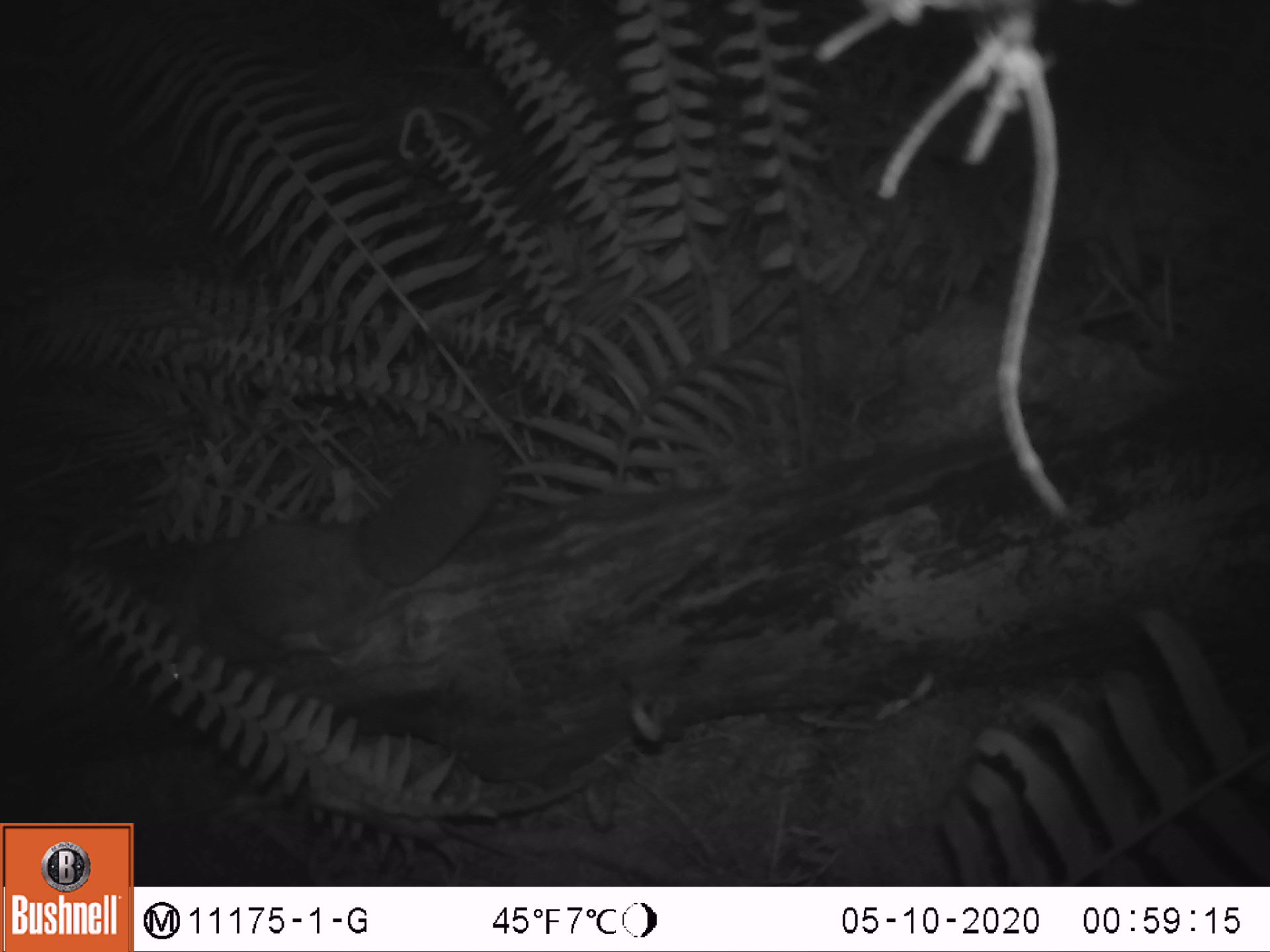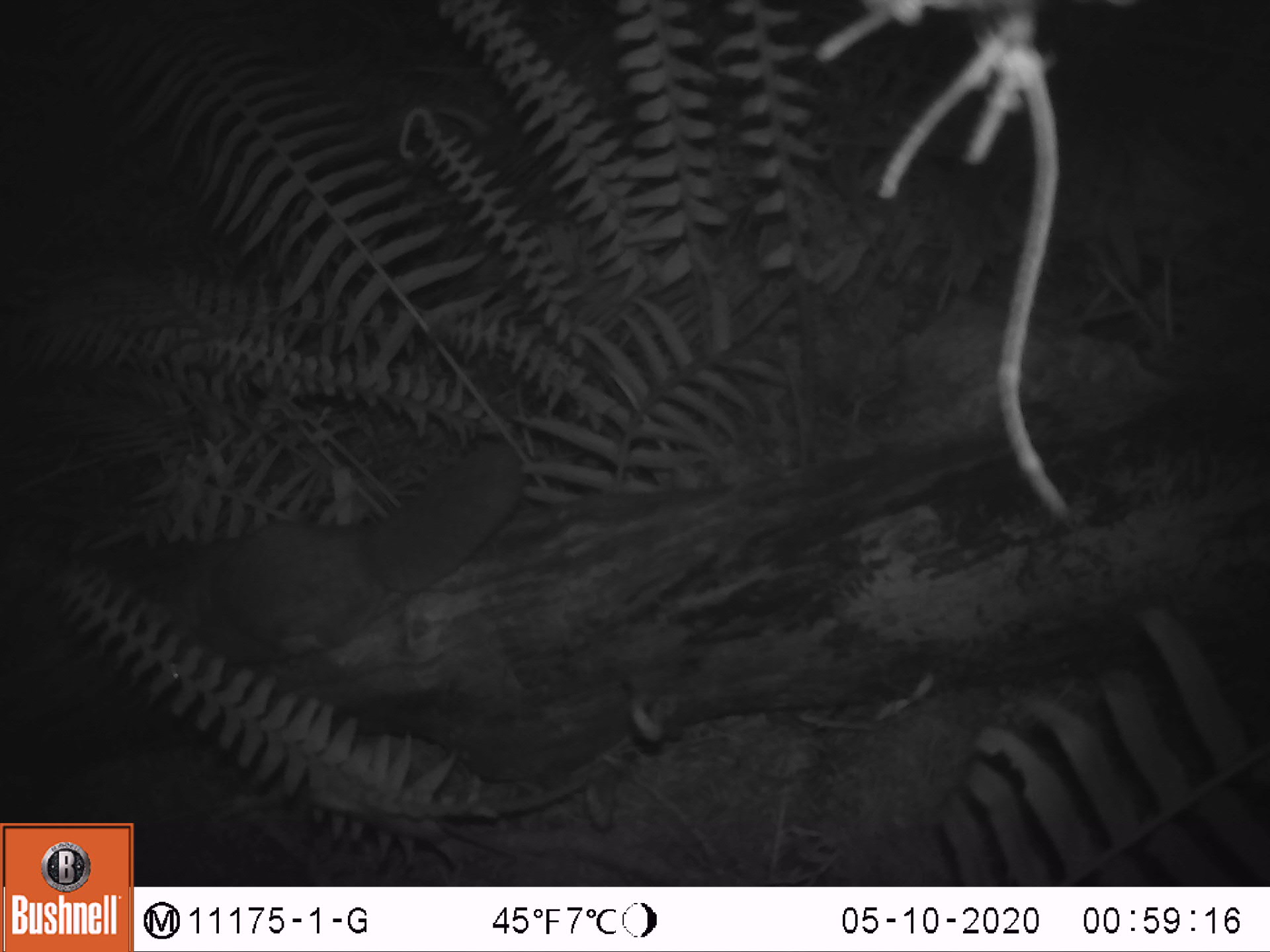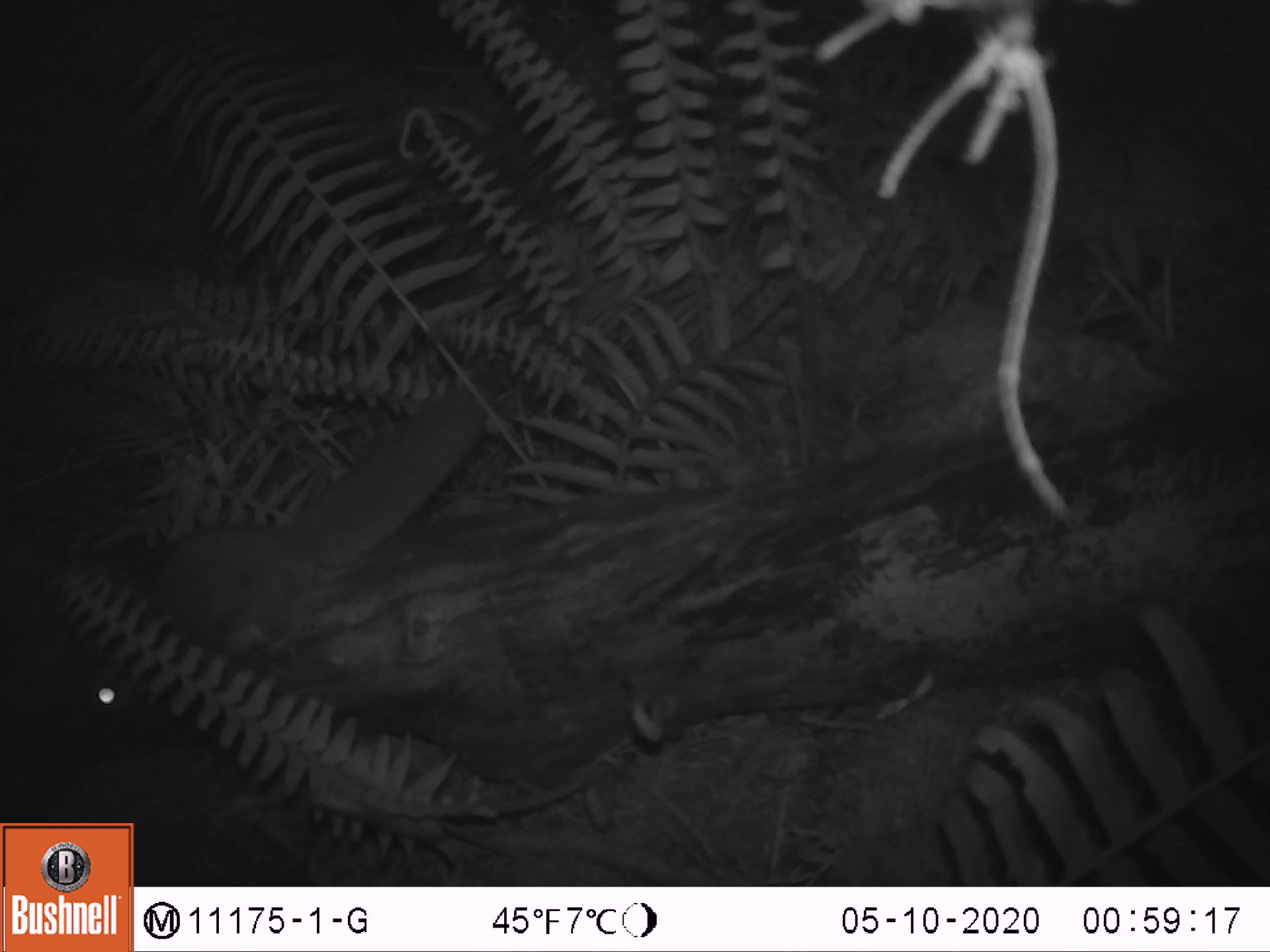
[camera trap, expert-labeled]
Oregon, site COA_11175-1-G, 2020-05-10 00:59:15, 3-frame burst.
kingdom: Animalia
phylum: Chordata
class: Mammalia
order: Rodentia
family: Sciuridae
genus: Glaucomys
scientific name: Glaucomys oregonensis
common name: humboldt's flying squirrel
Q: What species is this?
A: Humboldt's flying squirrel (Glaucomys oregonensis).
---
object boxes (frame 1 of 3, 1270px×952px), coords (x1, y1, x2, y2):
humboldt's flying squirrel: (151, 431, 524, 667)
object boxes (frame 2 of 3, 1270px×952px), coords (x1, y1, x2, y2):
humboldt's flying squirrel: (135, 427, 534, 673)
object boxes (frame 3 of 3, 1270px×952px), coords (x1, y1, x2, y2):
humboldt's flying squirrel: (61, 356, 522, 735)